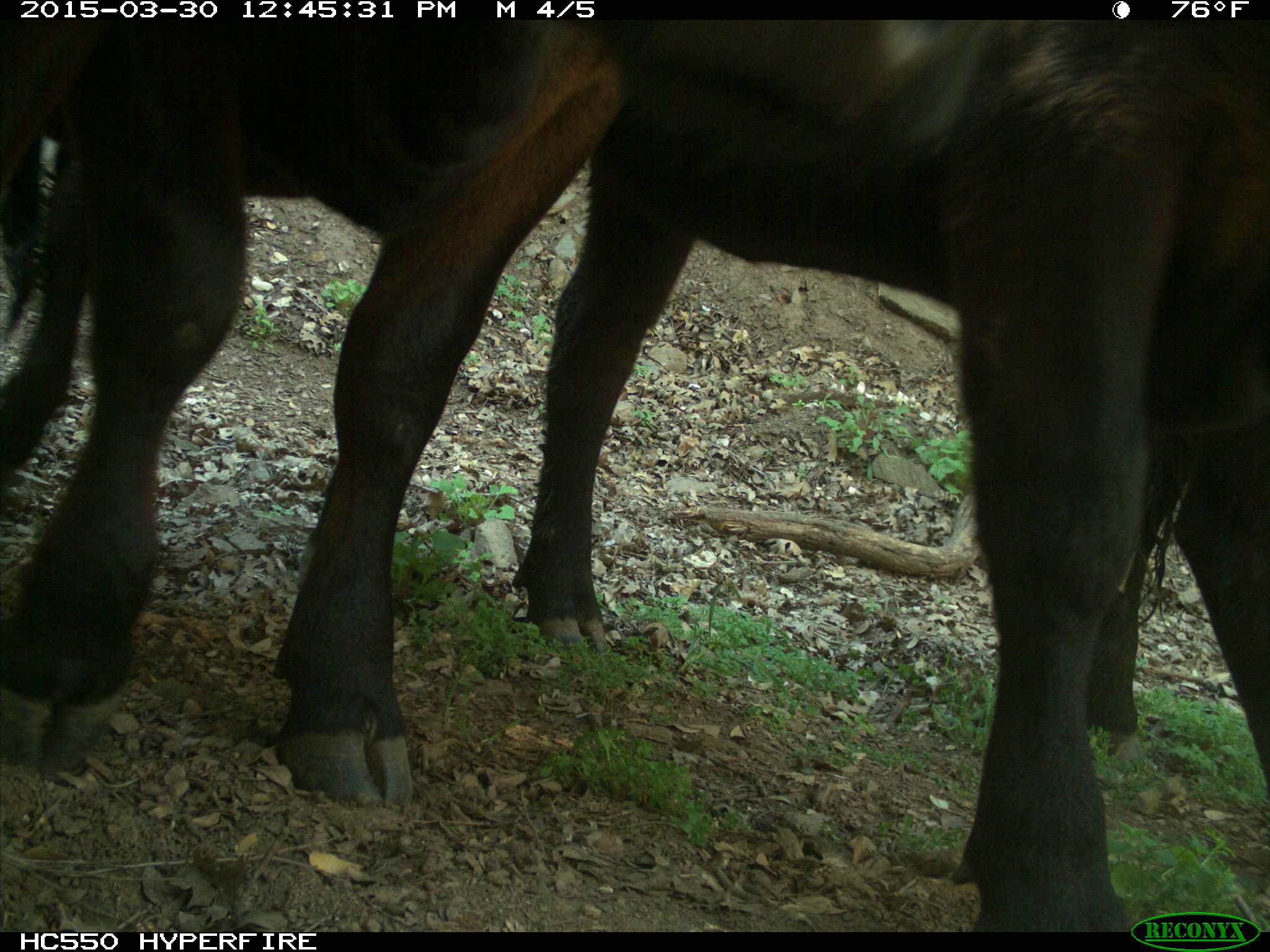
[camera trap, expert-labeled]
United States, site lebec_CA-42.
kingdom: Animalia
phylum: Chordata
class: Mammalia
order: Artiodactyla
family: Bovidae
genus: Bos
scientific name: Bos taurus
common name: domestic cow